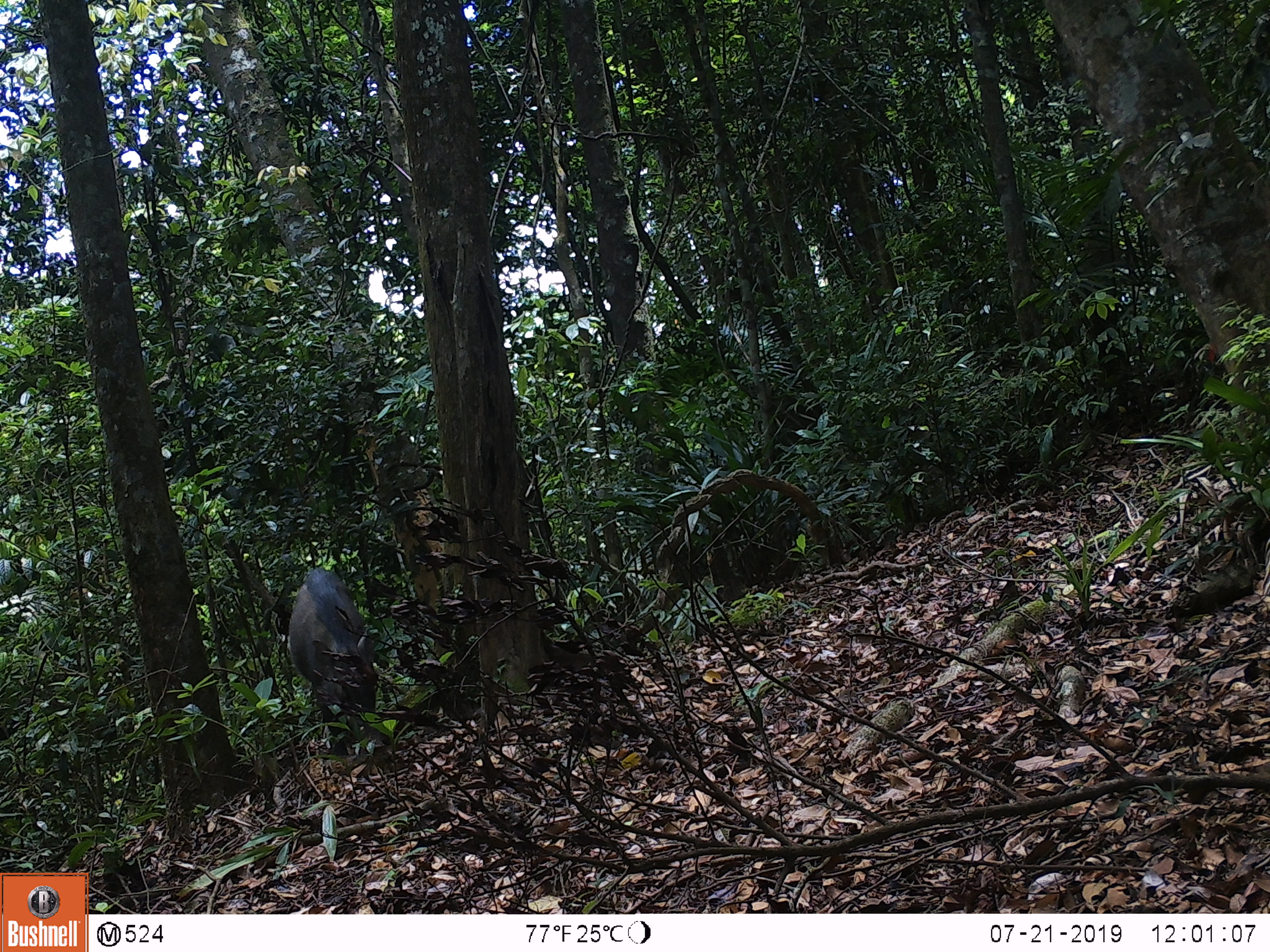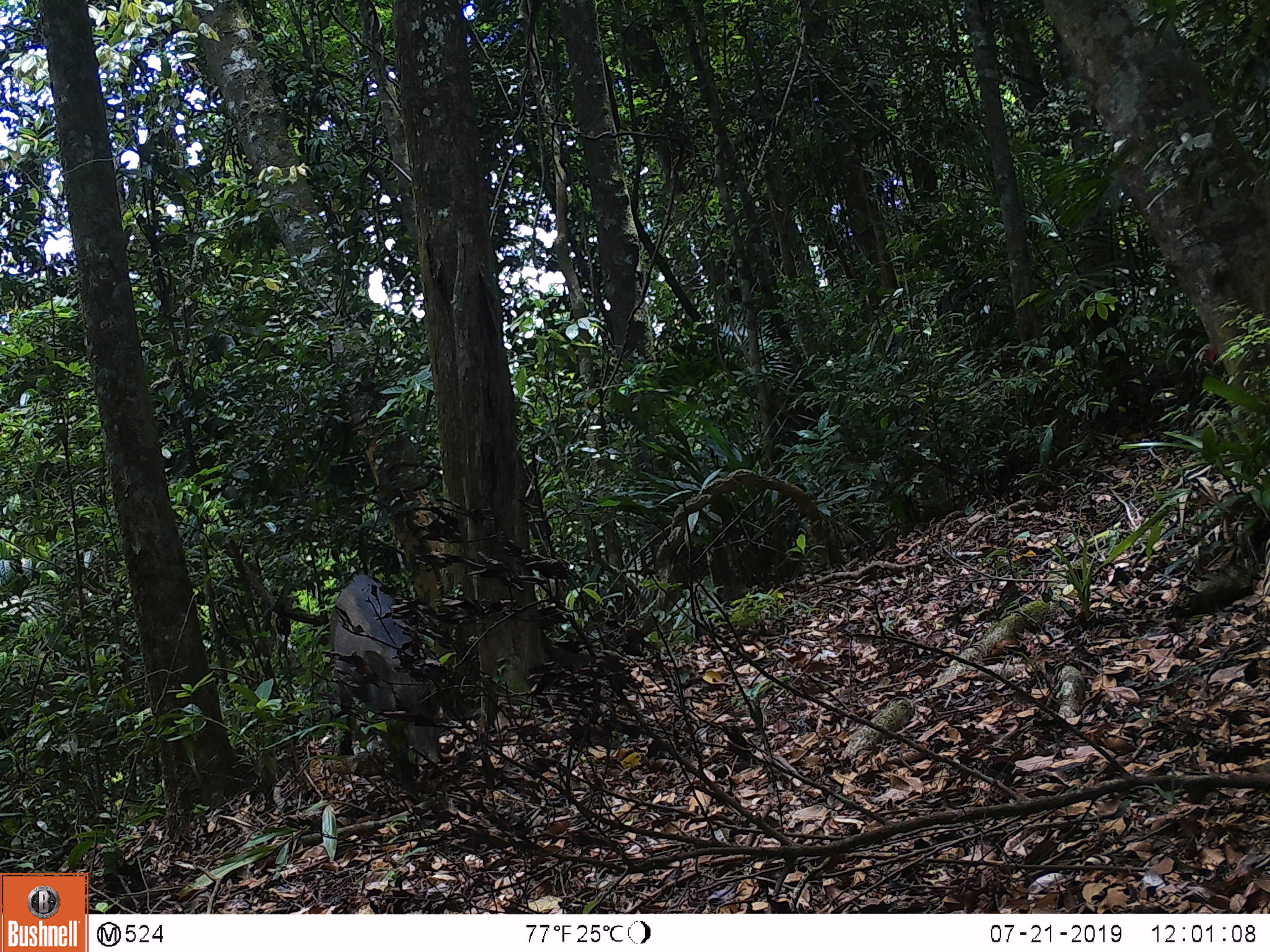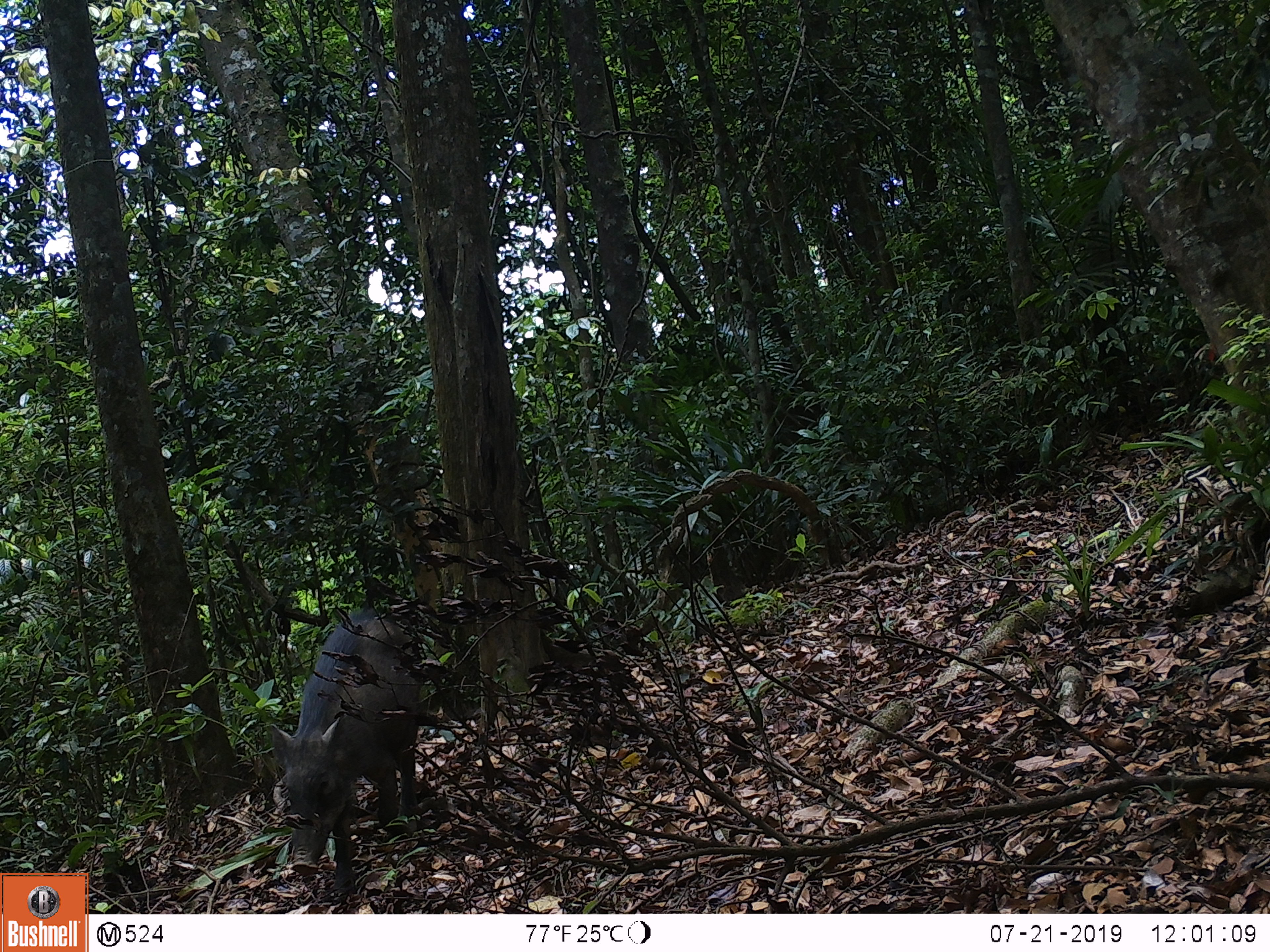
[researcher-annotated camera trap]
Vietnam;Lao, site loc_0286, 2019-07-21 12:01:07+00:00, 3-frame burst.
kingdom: Animalia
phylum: Chordata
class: Mammalia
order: Artiodactyla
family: Suidae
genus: Sus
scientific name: Sus scrofa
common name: eurasian wild pig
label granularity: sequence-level